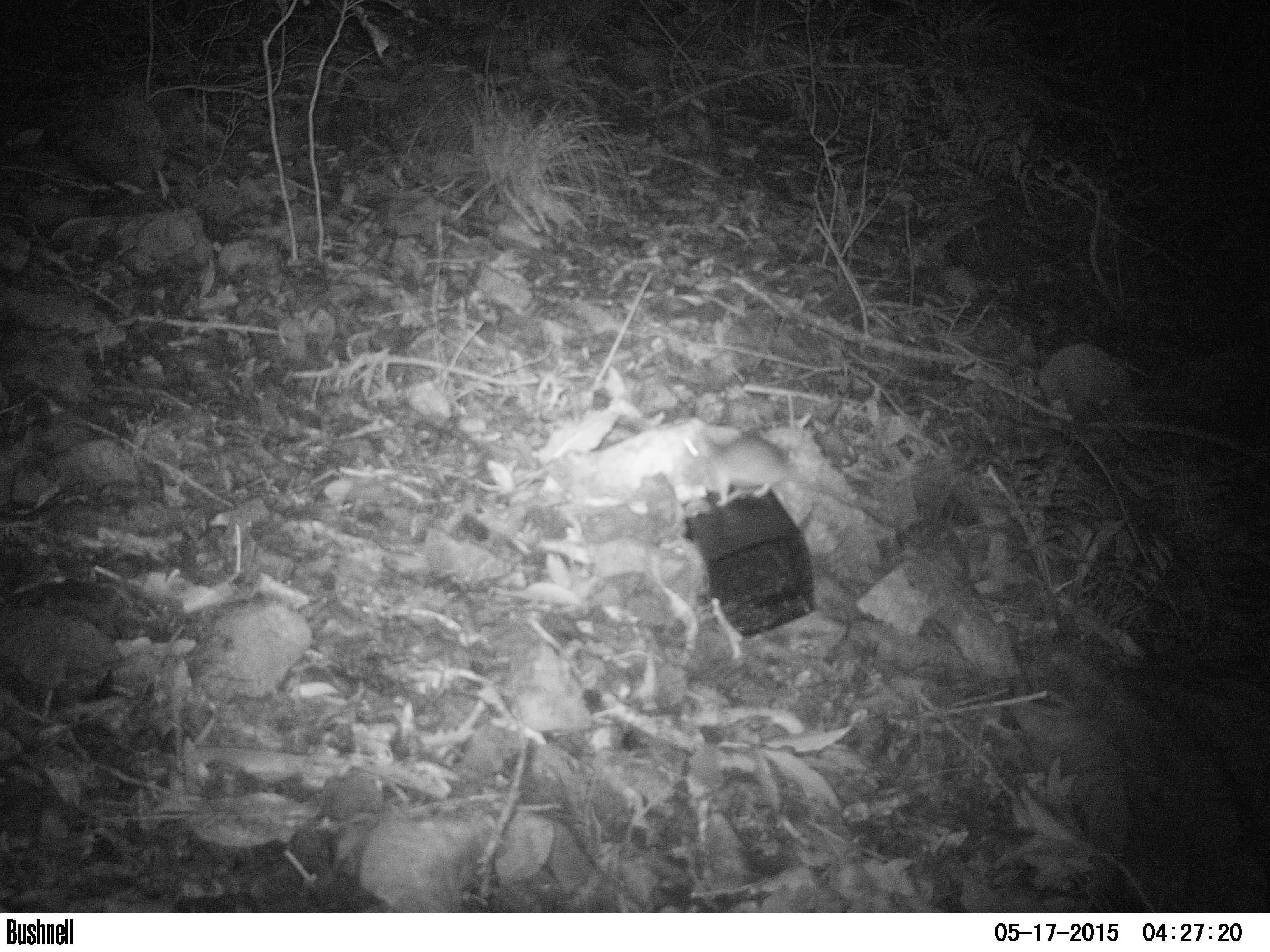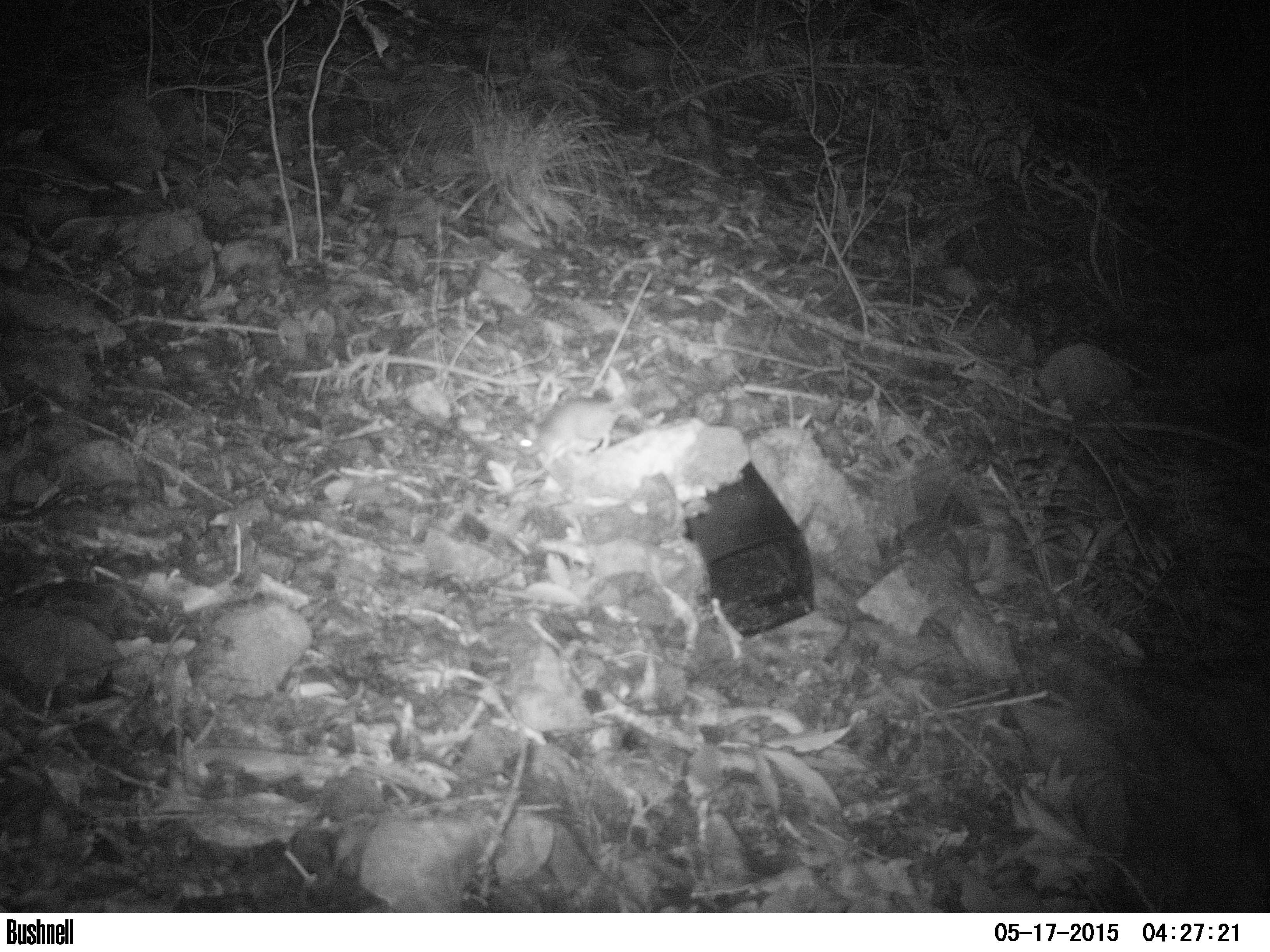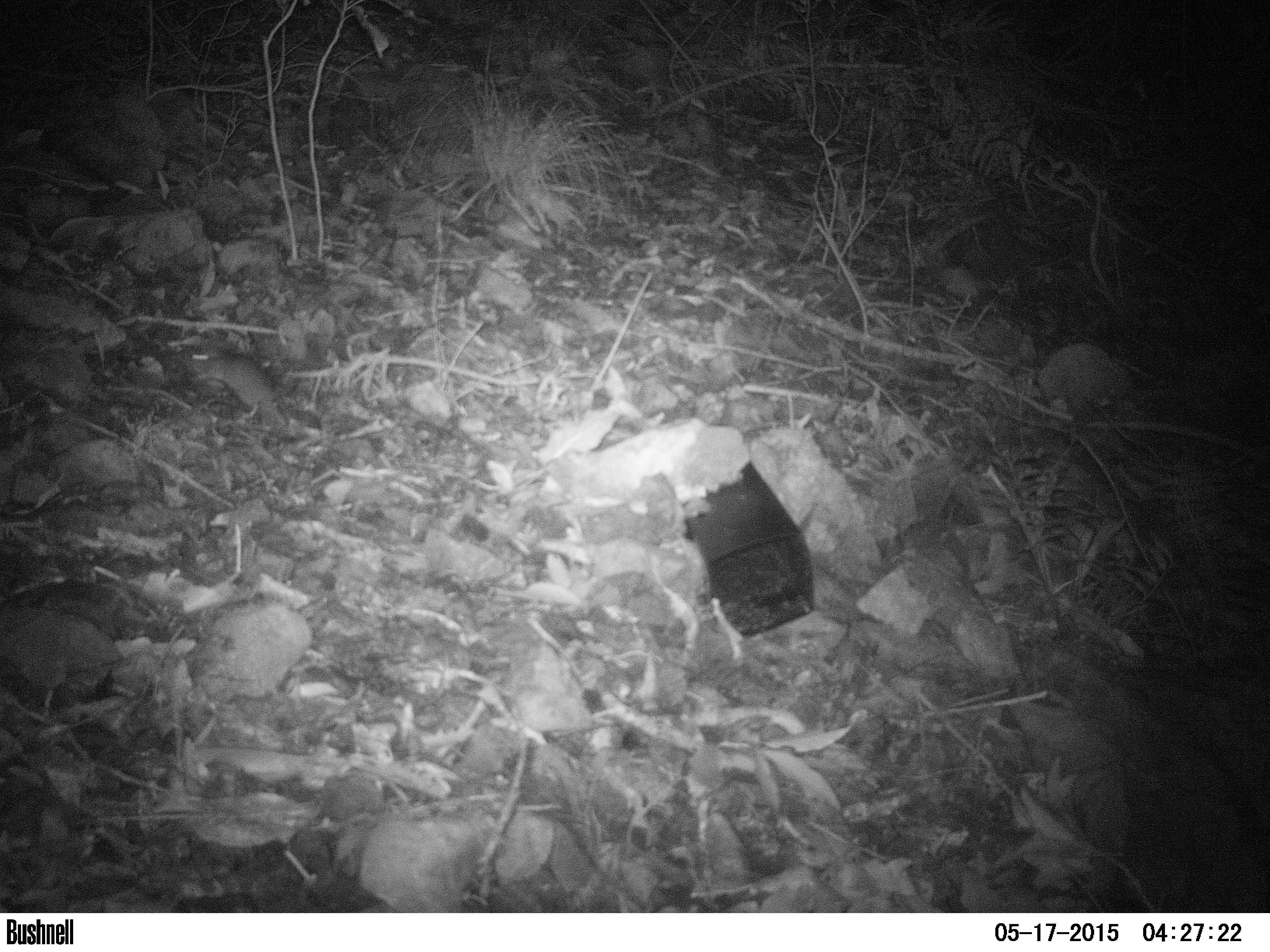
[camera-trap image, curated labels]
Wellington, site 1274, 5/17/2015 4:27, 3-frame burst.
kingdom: Animalia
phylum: Chordata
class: Mammalia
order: Rodentia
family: Muridae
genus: Rattus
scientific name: Rattus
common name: rat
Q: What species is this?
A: Rat (Rattus).